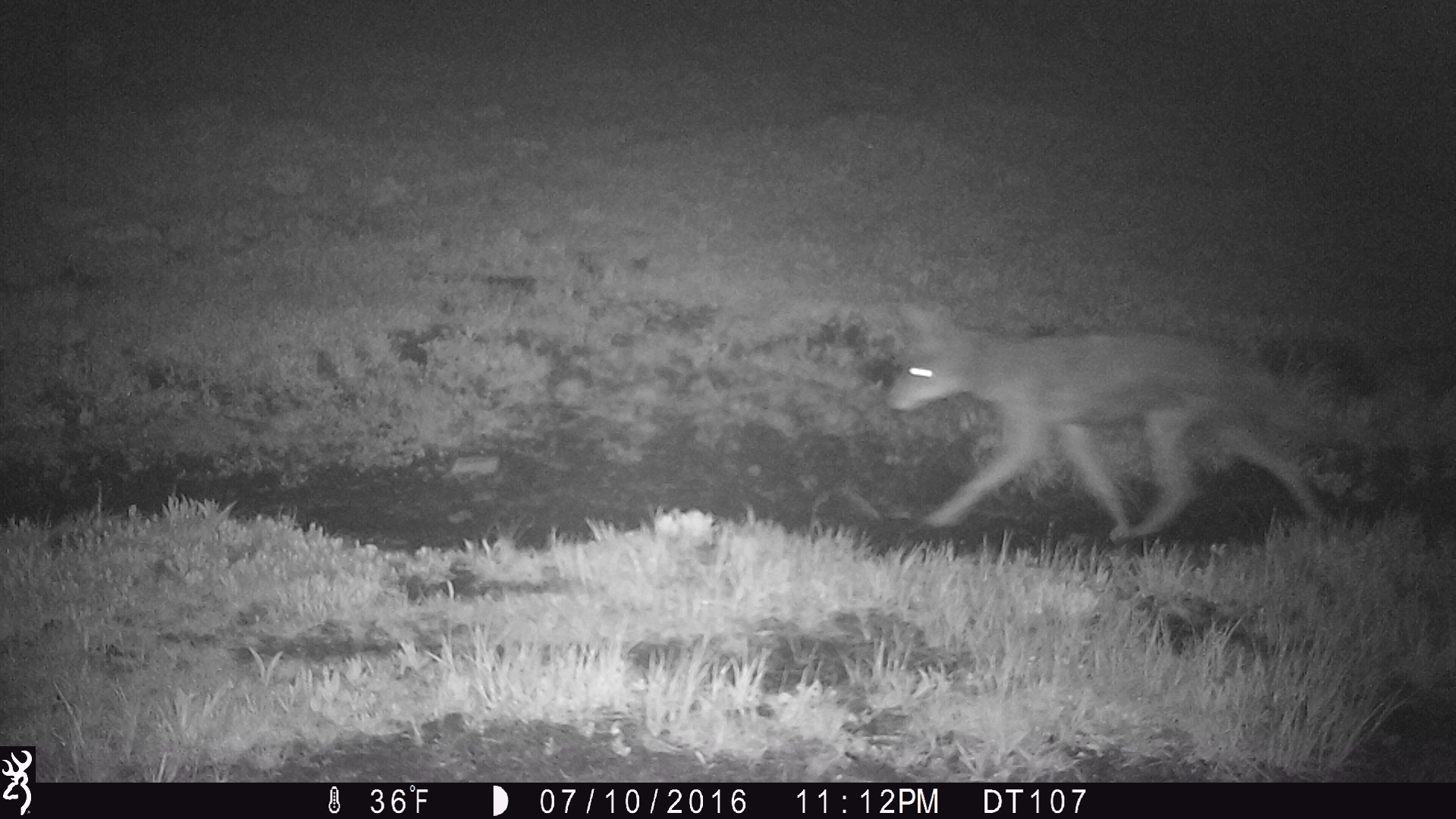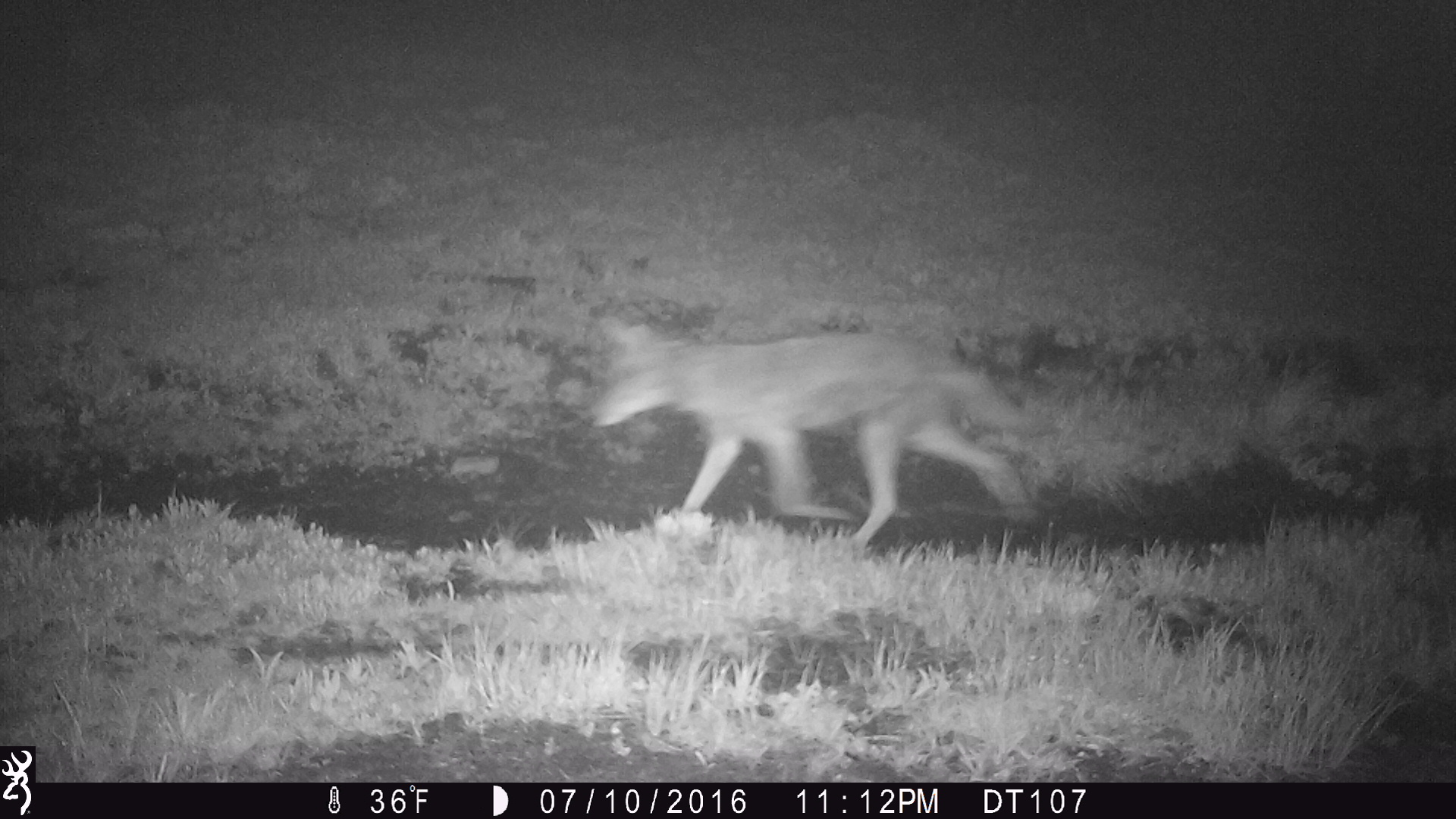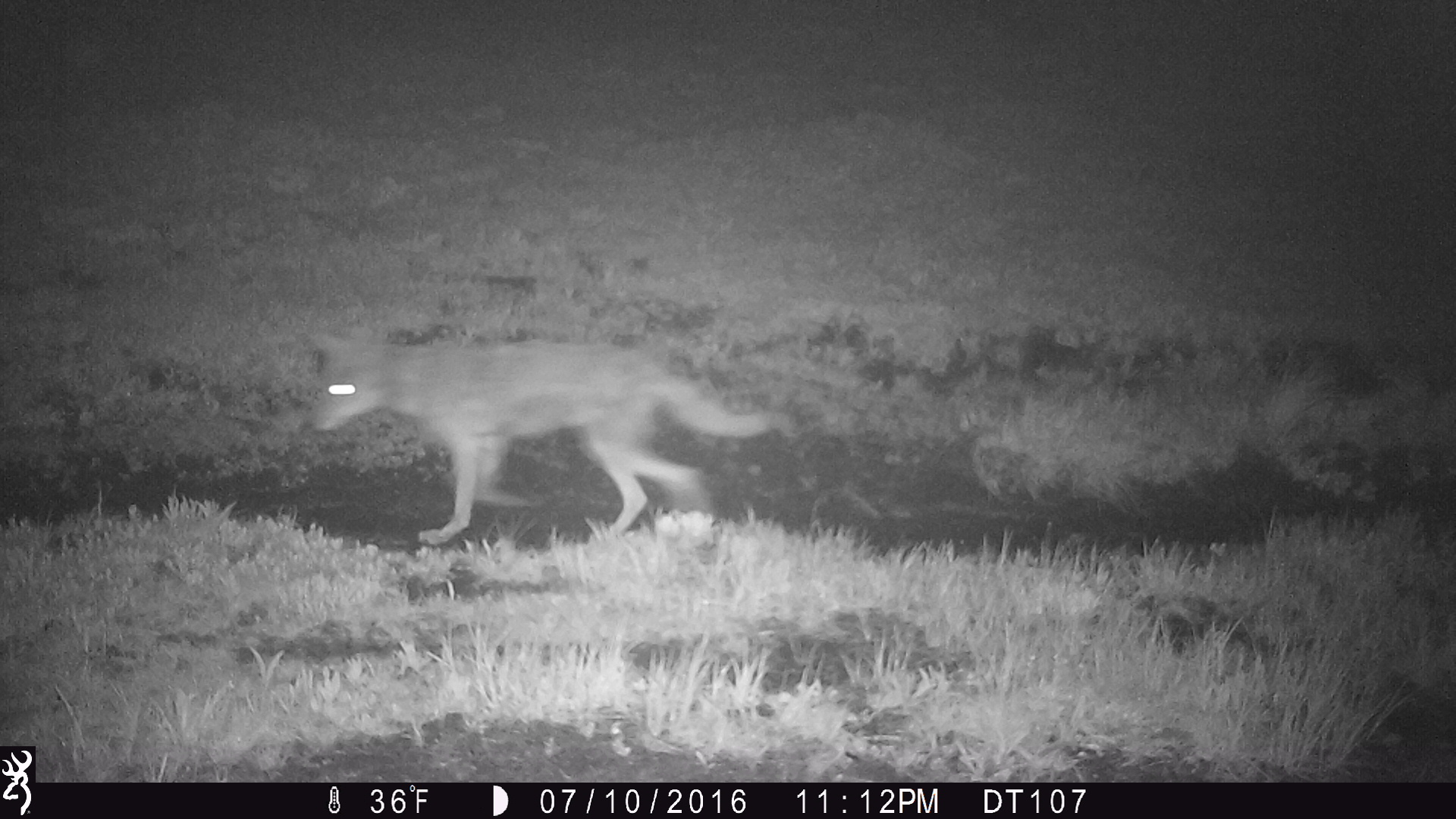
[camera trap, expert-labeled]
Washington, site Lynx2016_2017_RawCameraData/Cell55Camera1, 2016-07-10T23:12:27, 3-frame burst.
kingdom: Animalia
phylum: Chordata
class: Mammalia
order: Carnivora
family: Canidae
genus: Canis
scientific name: Canis latrans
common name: coyote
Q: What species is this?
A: Canis latrans (coyote).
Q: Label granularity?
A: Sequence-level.